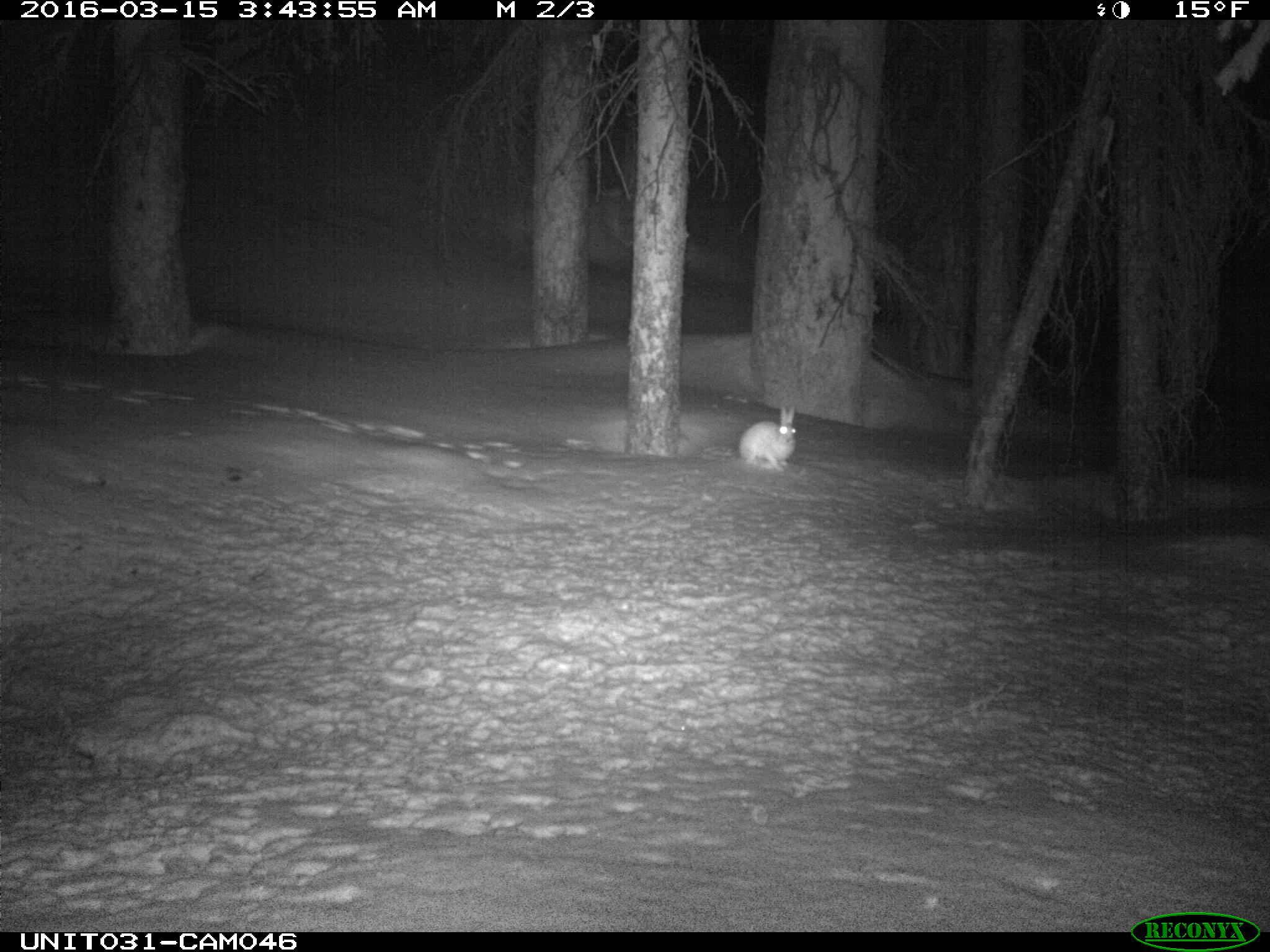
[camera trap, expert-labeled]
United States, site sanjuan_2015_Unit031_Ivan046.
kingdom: Animalia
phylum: Chordata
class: Mammalia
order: Lagomorpha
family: Leporidae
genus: Lepus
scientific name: Lepus americanus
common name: snowshoe hare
Lepus americanus (snowshoe hare).